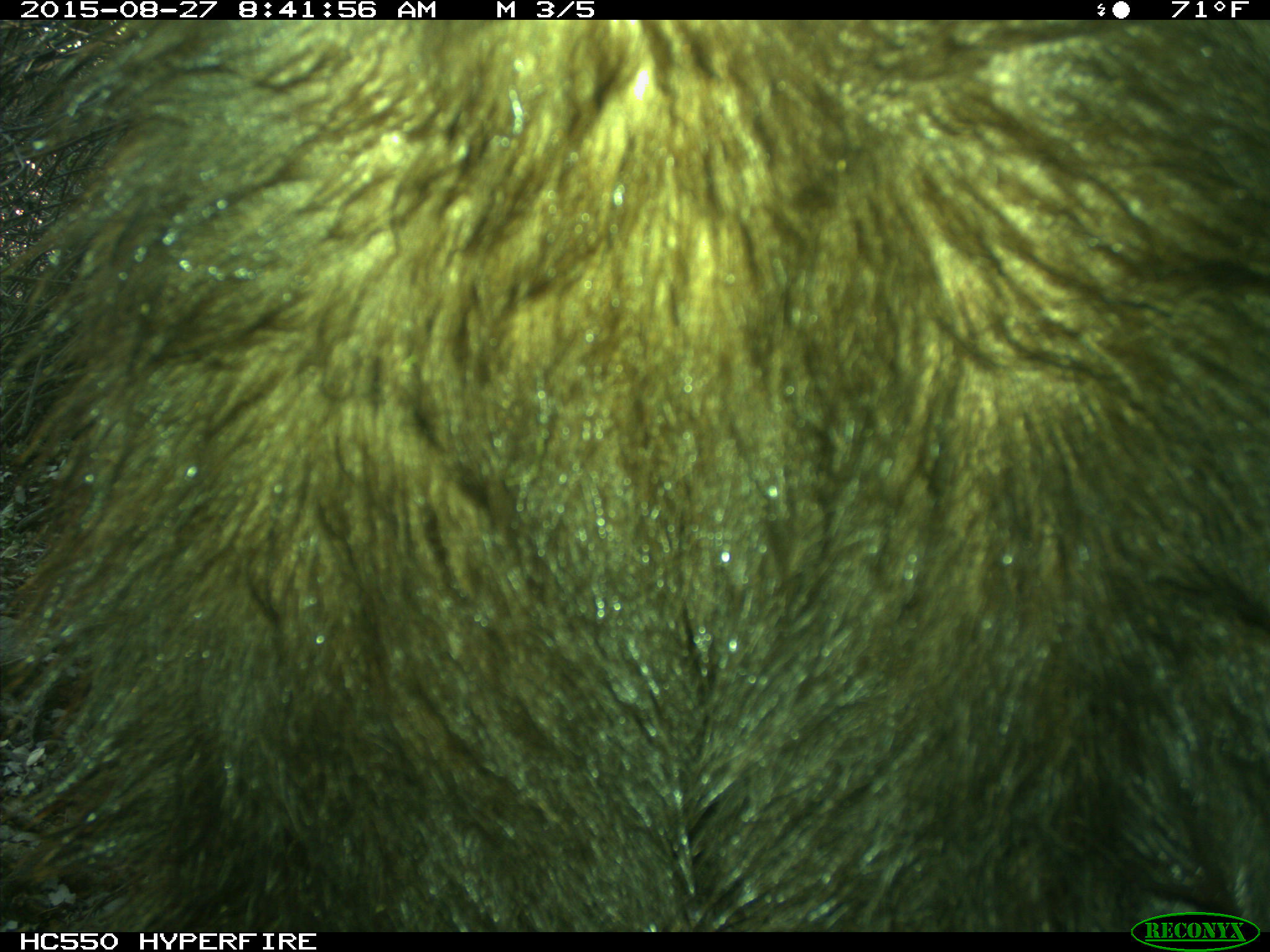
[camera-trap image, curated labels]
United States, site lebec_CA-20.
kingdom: Animalia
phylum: Chordata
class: Mammalia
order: Carnivora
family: Ursidae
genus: Ursus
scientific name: Ursus americanus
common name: american black bear